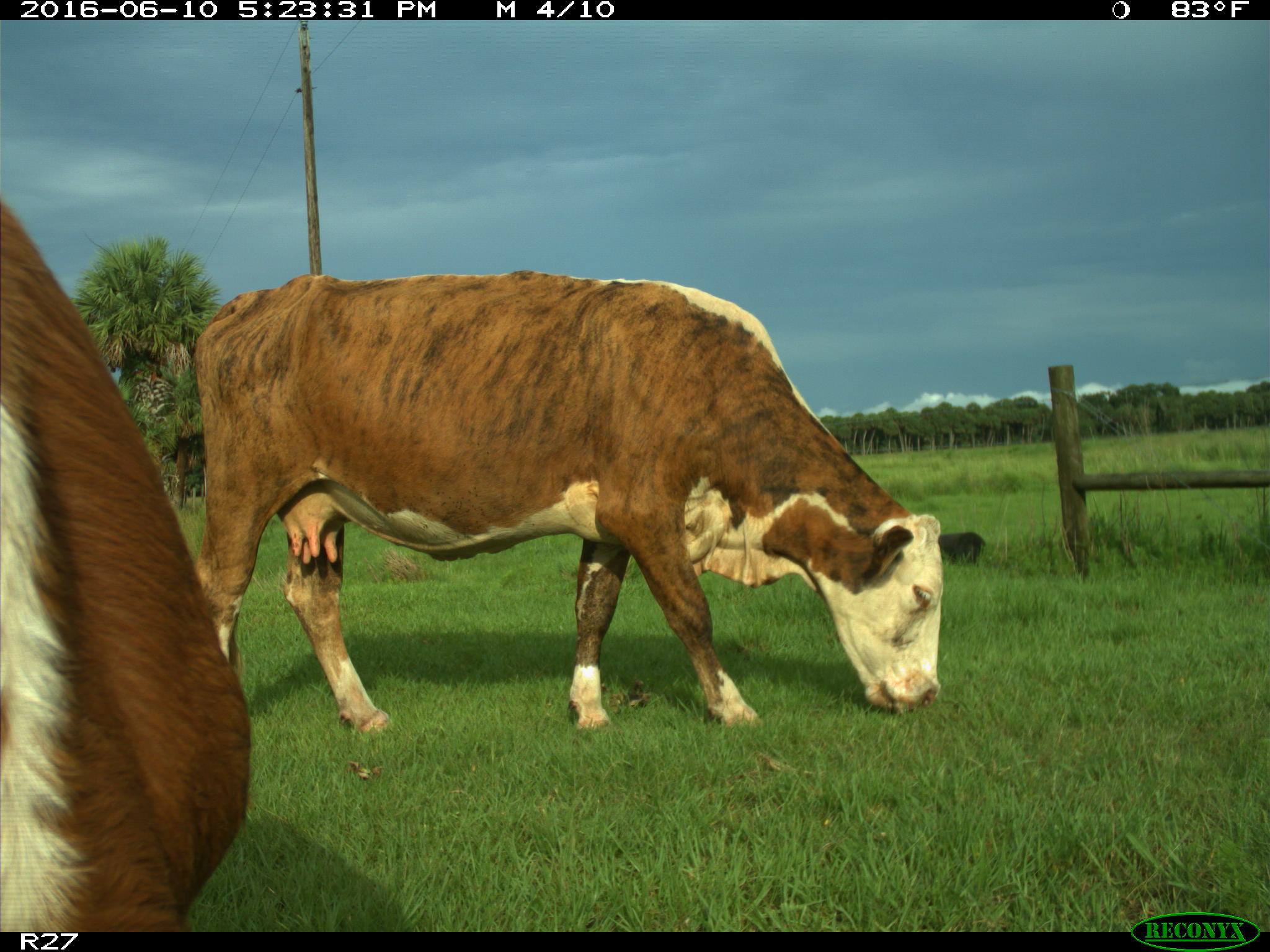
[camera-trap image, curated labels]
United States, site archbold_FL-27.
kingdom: Animalia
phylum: Chordata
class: Mammalia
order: Artiodactyla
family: Bovidae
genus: Bos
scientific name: Bos taurus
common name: domestic cow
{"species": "Bos taurus (domestic cow)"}